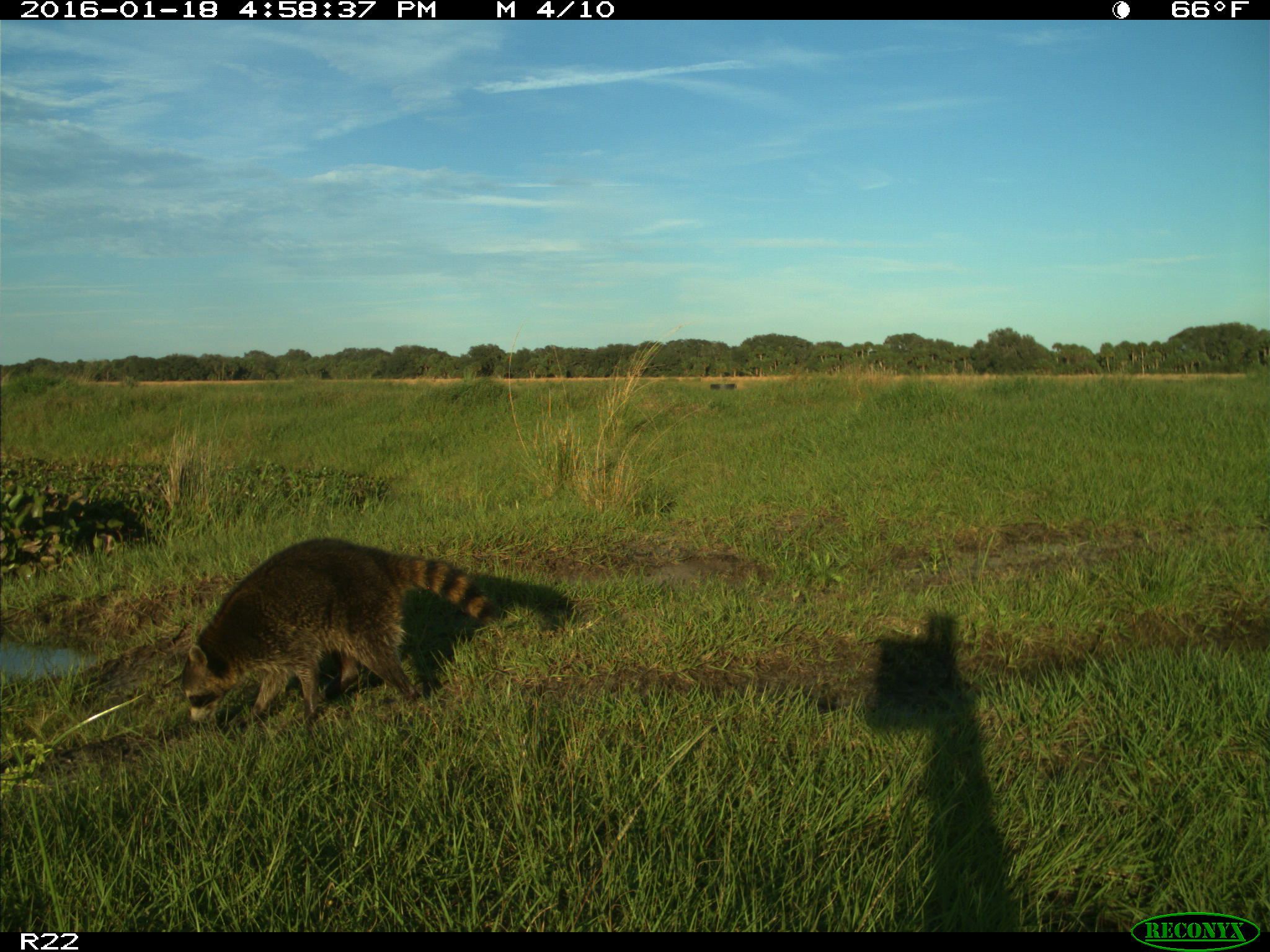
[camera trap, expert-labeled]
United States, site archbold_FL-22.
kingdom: Animalia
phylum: Chordata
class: Mammalia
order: Carnivora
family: Procyonidae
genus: Procyon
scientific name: Procyon lotor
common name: common raccoon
Procyon lotor (common raccoon).